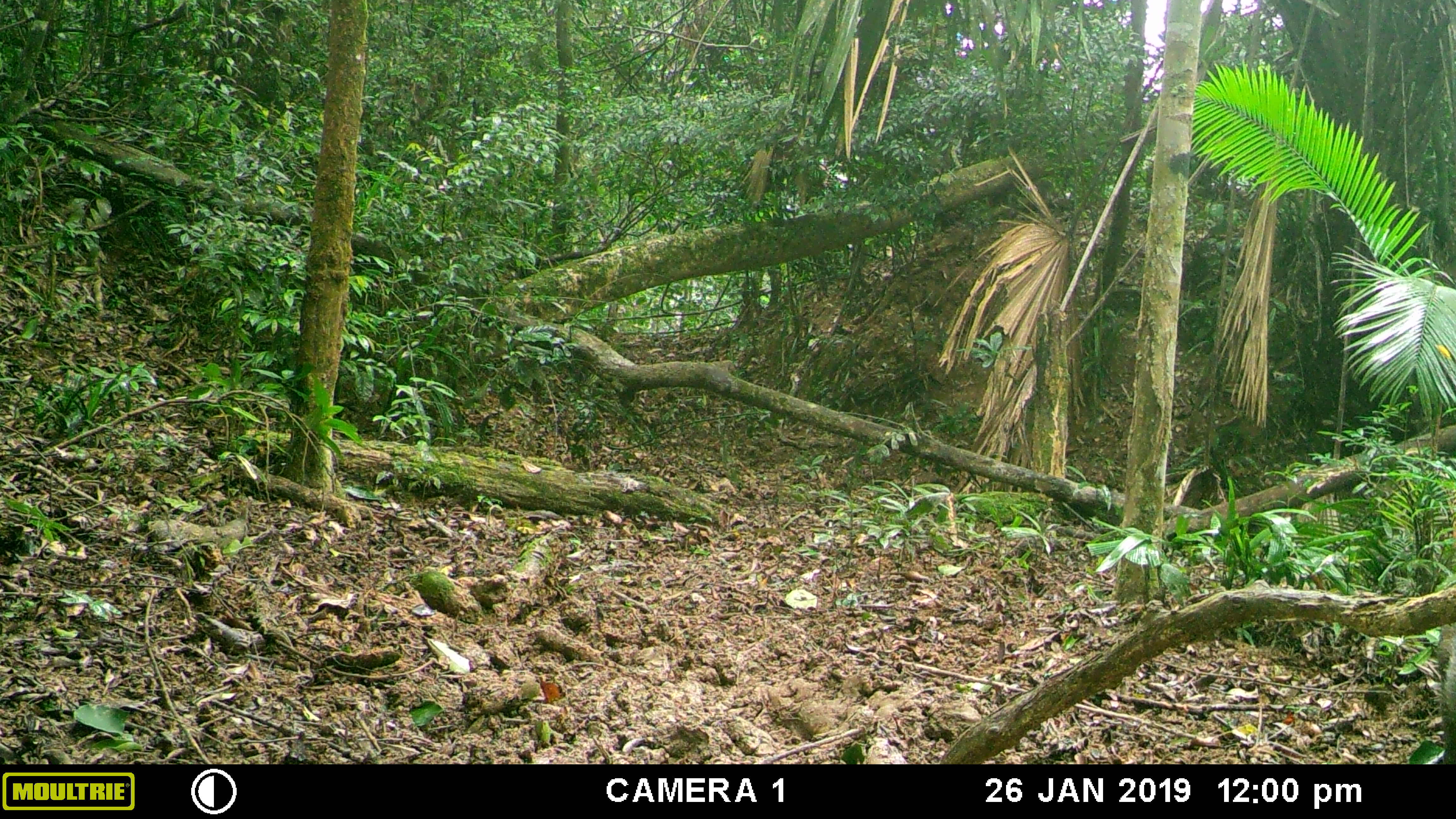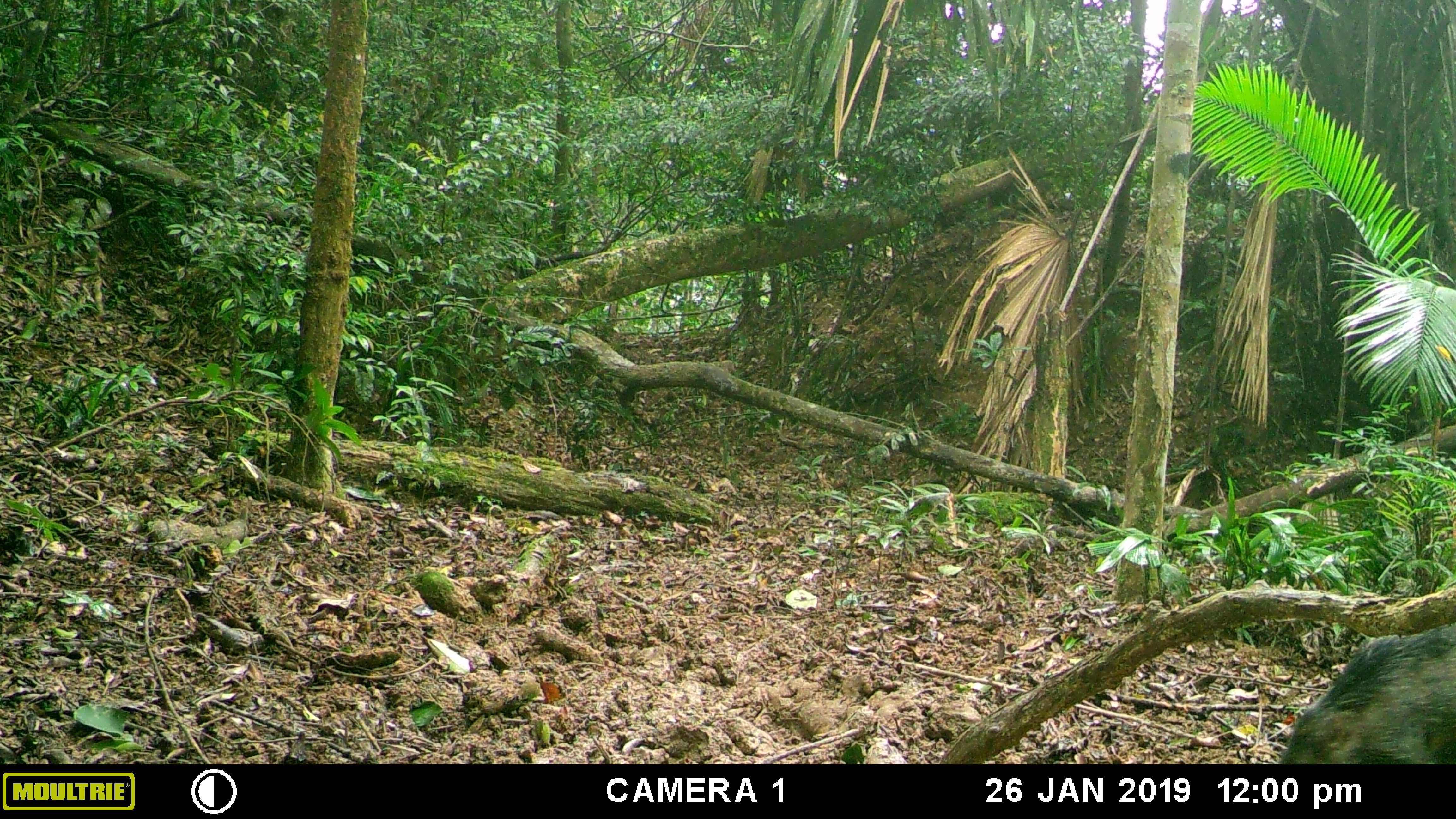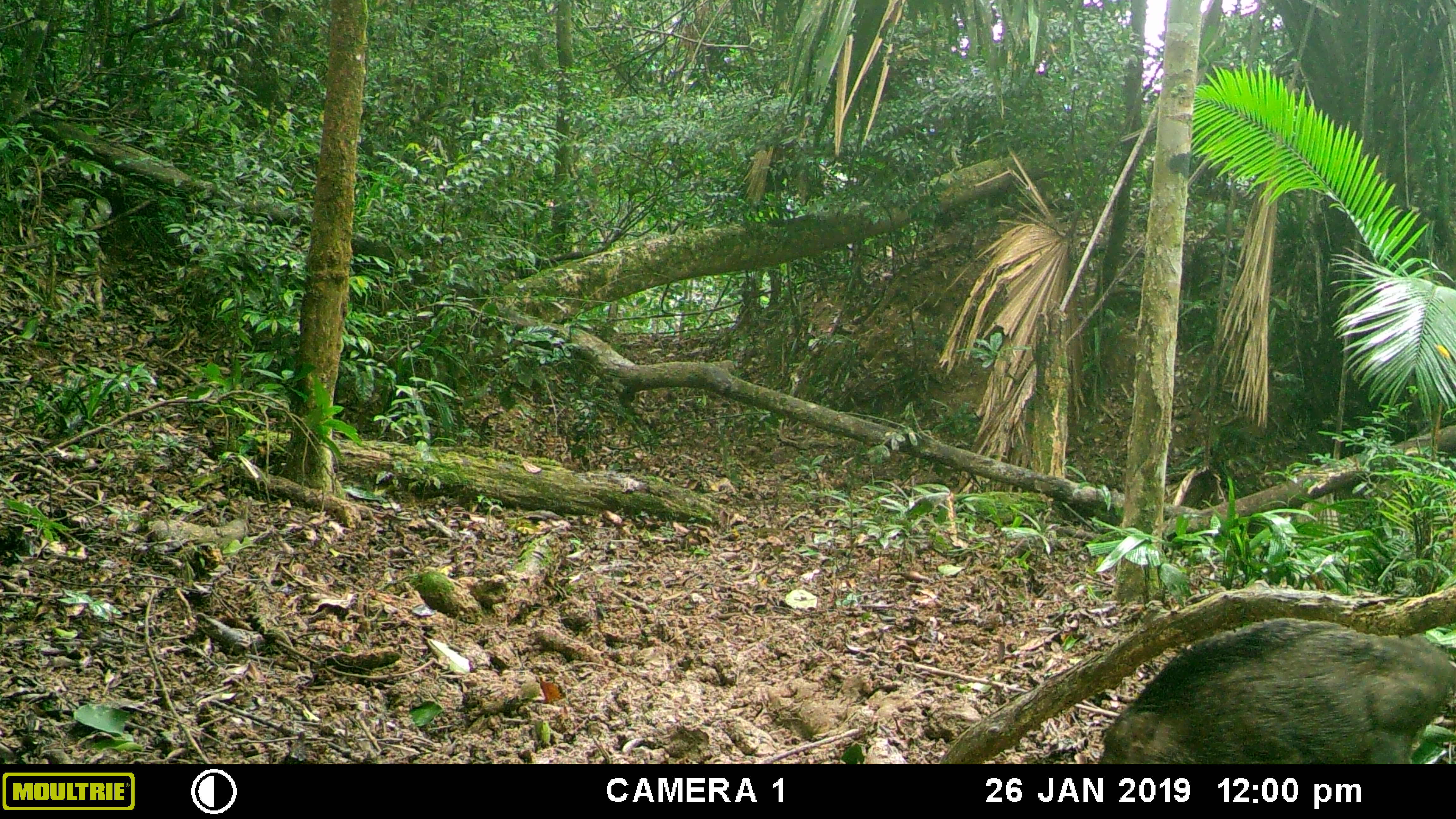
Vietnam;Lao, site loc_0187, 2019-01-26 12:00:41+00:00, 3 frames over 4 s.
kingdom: Animalia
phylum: Chordata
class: Mammalia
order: Artiodactyla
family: Suidae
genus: Sus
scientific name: Sus scrofa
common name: eurasian wild pig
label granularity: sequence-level